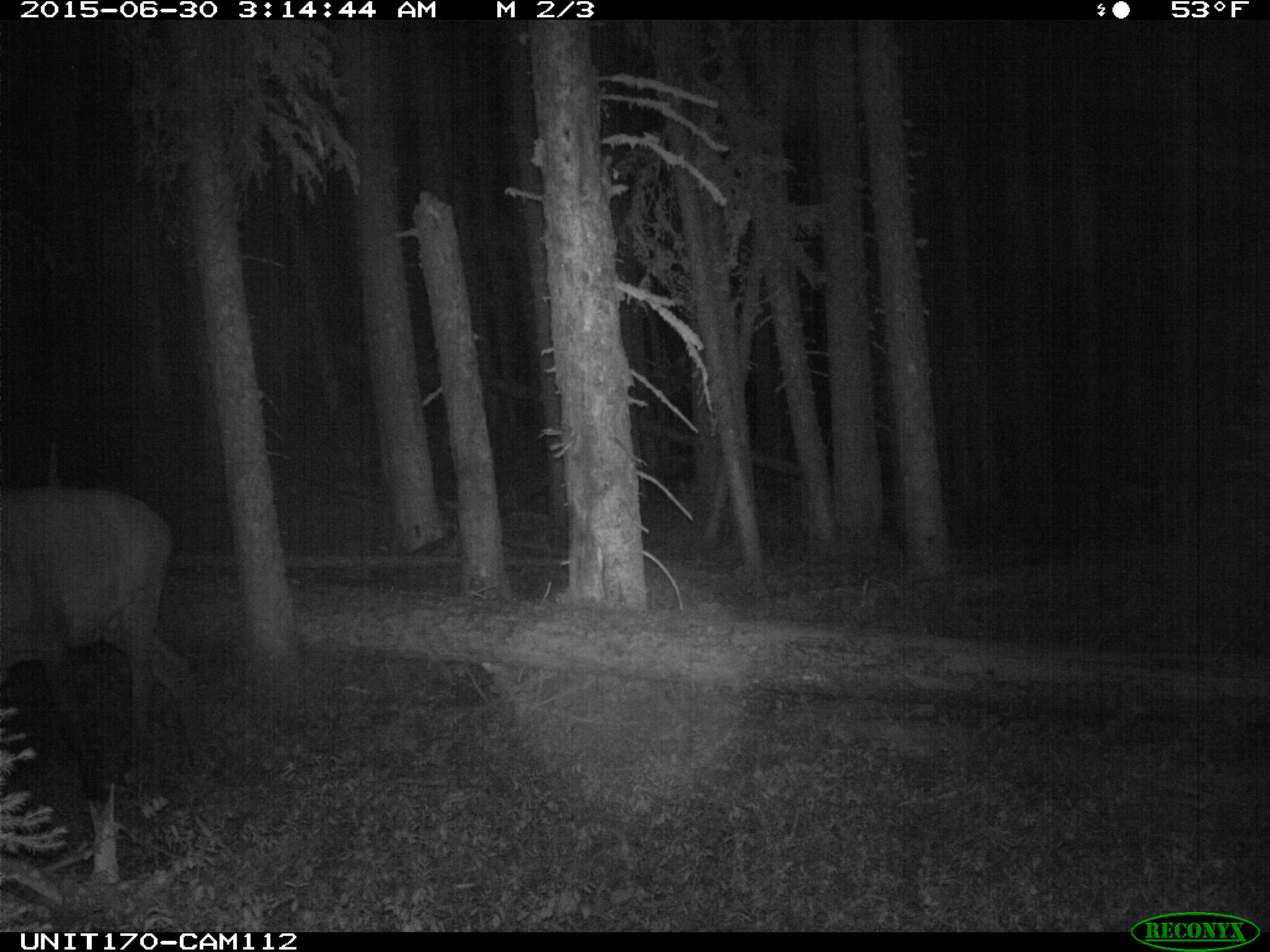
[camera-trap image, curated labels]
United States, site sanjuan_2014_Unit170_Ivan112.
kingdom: Animalia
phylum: Chordata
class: Mammalia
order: Artiodactyla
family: Cervidae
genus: Cervus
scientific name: Cervus elaphus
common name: red deer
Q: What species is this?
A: Cervus elaphus (red deer).